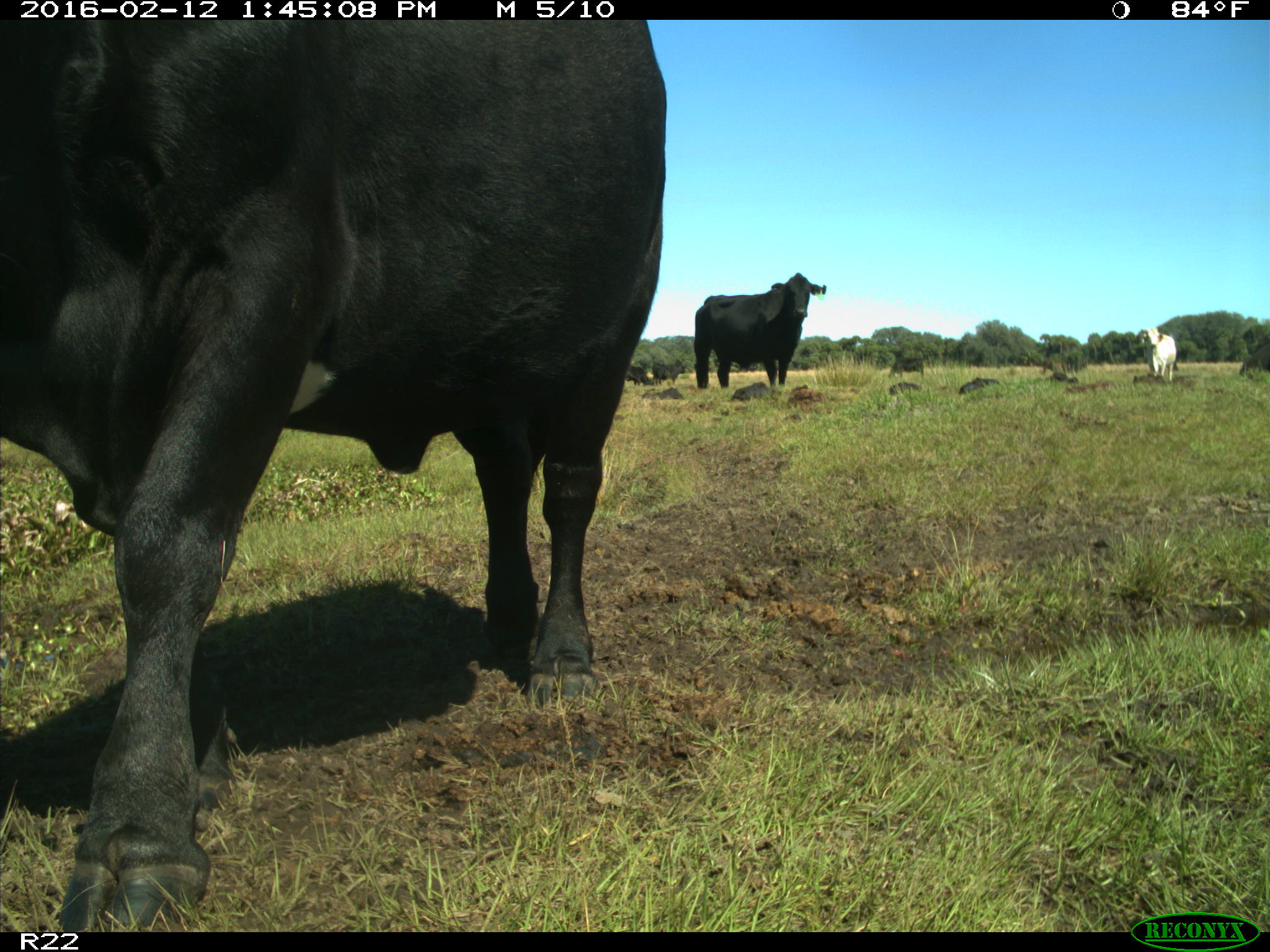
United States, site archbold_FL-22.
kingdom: Animalia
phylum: Chordata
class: Mammalia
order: Artiodactyla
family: Bovidae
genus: Bos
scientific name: Bos taurus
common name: domestic cow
Bos taurus (domestic cow).